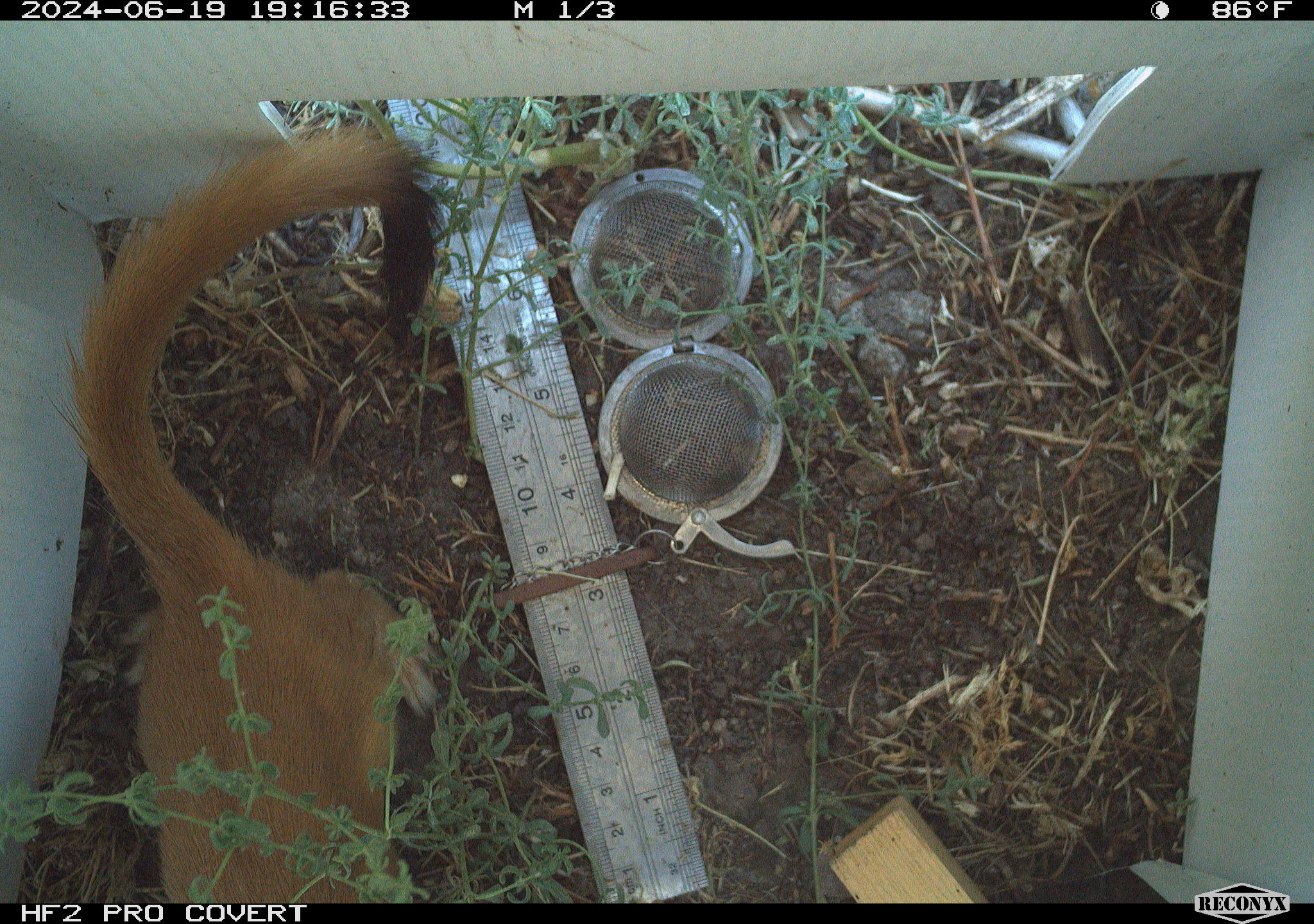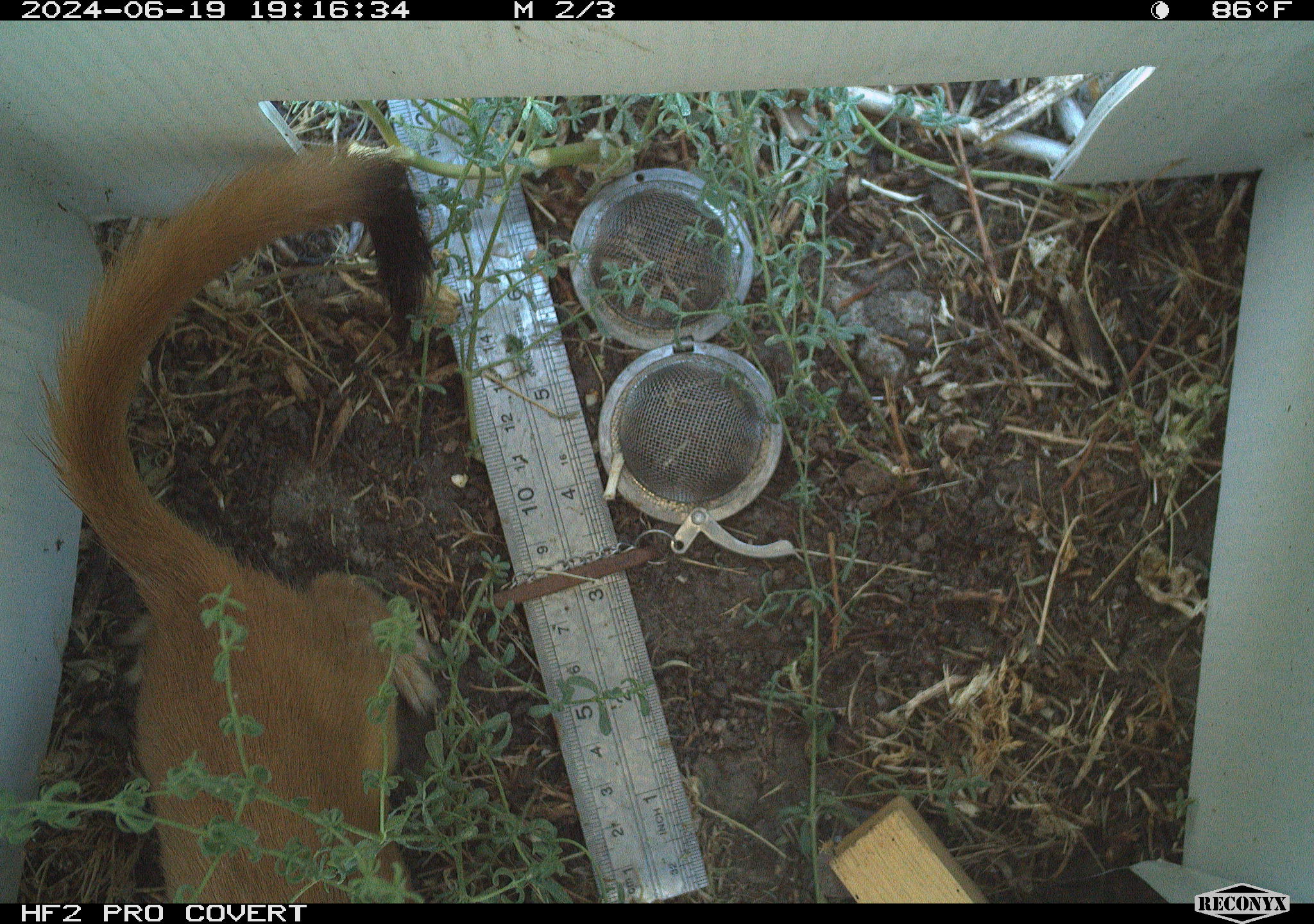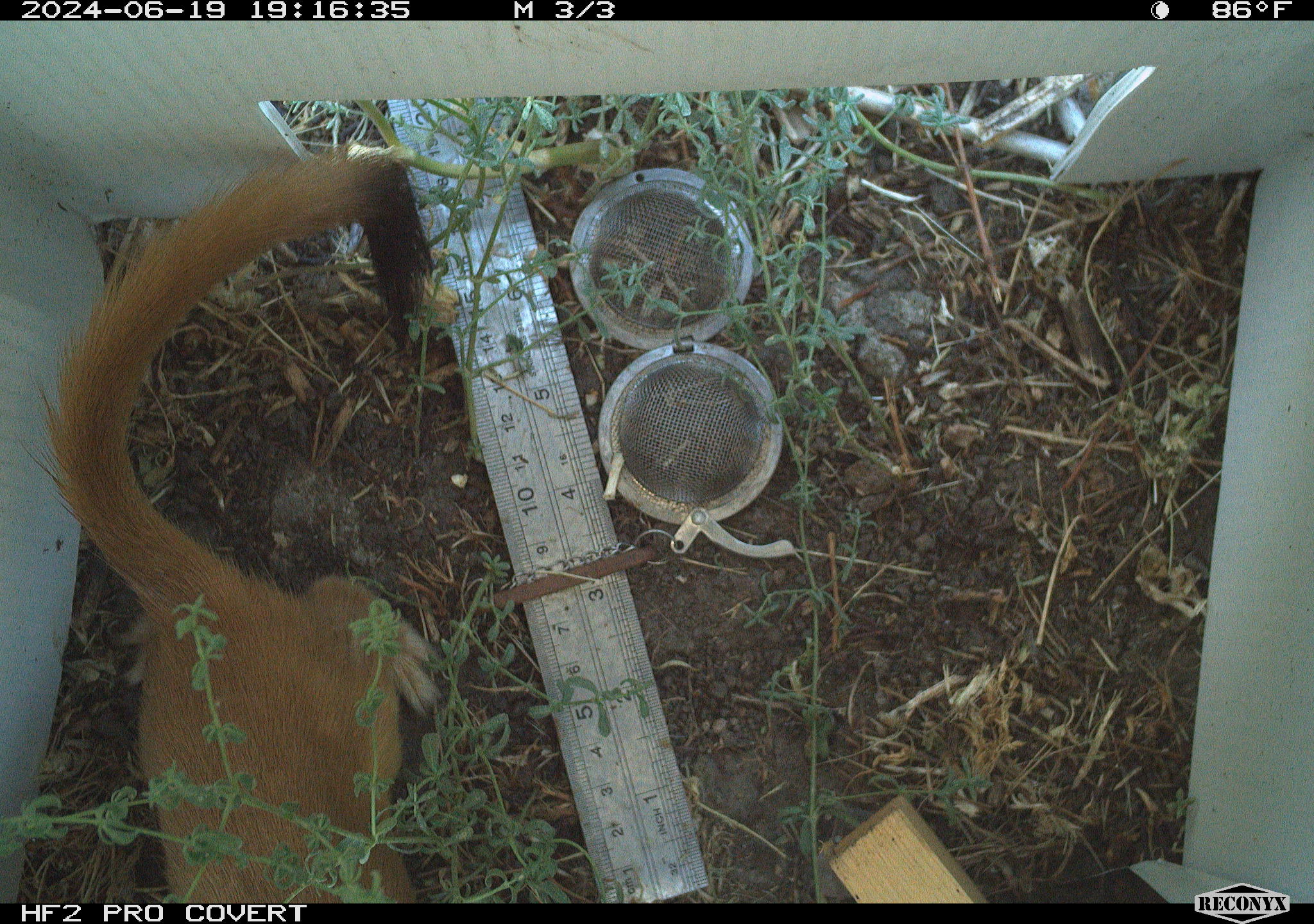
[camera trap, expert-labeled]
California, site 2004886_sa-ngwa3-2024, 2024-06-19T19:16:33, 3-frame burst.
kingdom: Animalia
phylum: Chordata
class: Mammalia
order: Carnivora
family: Mustelidae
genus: Neogale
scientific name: Neogale frenata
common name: long-tailed weasel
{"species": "long-tailed weasel (Neogale frenata)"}